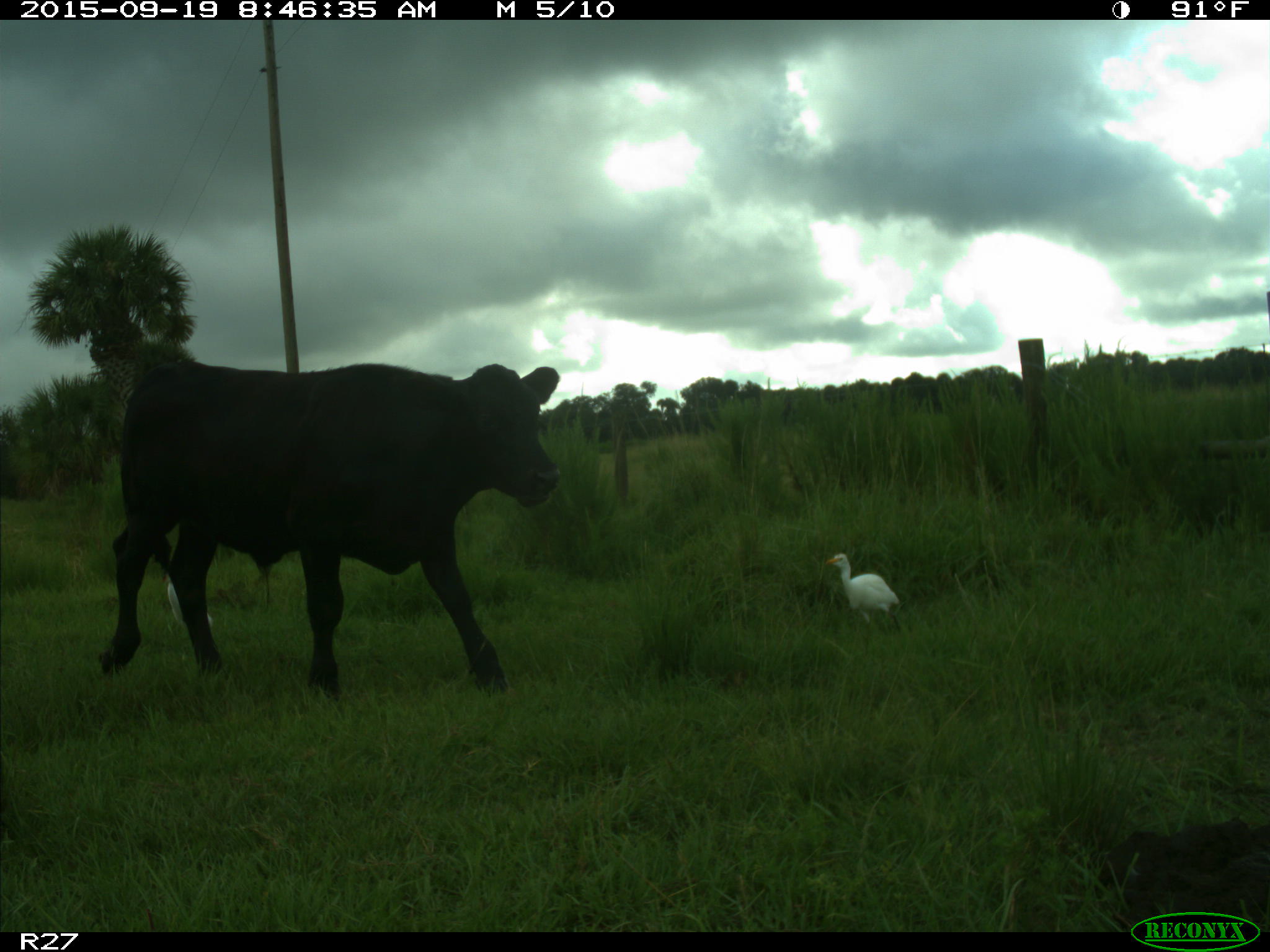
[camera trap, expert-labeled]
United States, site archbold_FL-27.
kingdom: Animalia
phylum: Chordata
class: Mammalia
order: Artiodactyla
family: Bovidae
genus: Bos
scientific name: Bos taurus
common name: domestic cow